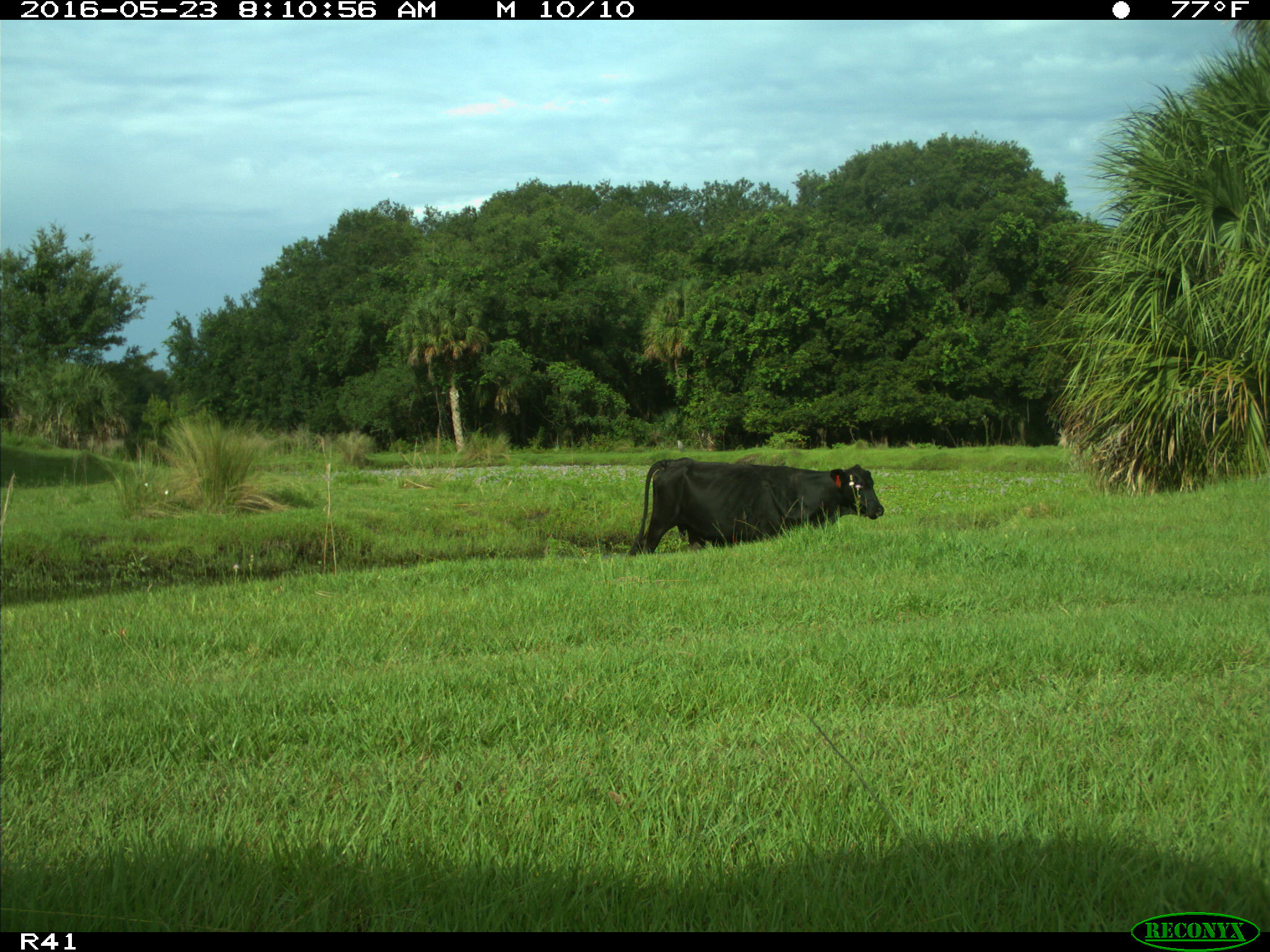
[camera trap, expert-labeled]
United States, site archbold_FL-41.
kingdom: Animalia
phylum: Chordata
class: Mammalia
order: Artiodactyla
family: Bovidae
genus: Bos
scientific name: Bos taurus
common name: domestic cow